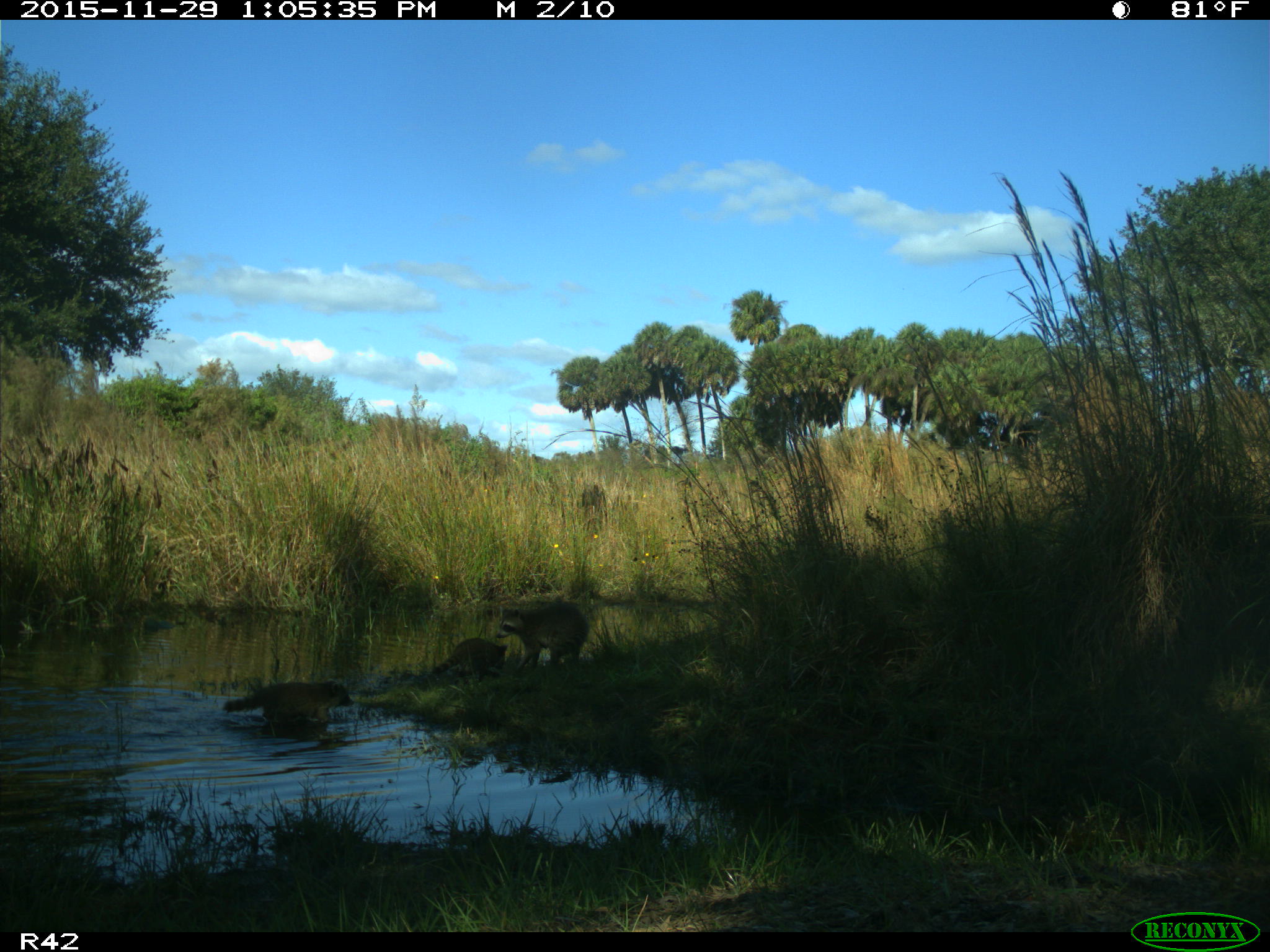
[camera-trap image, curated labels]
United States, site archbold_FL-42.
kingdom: Animalia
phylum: Chordata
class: Mammalia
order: Carnivora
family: Procyonidae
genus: Procyon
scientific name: Procyon lotor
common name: common raccoon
Procyon lotor (common raccoon).